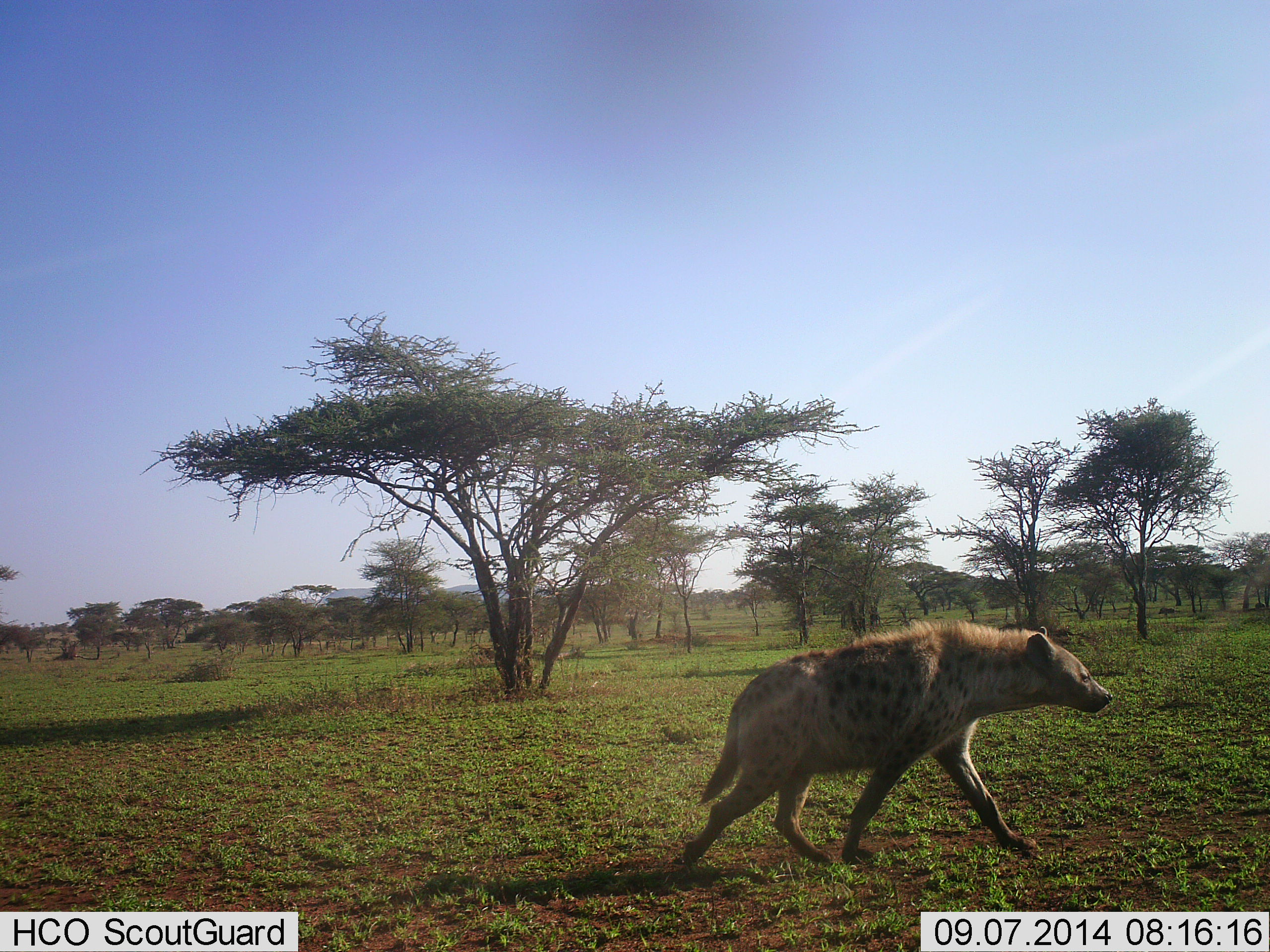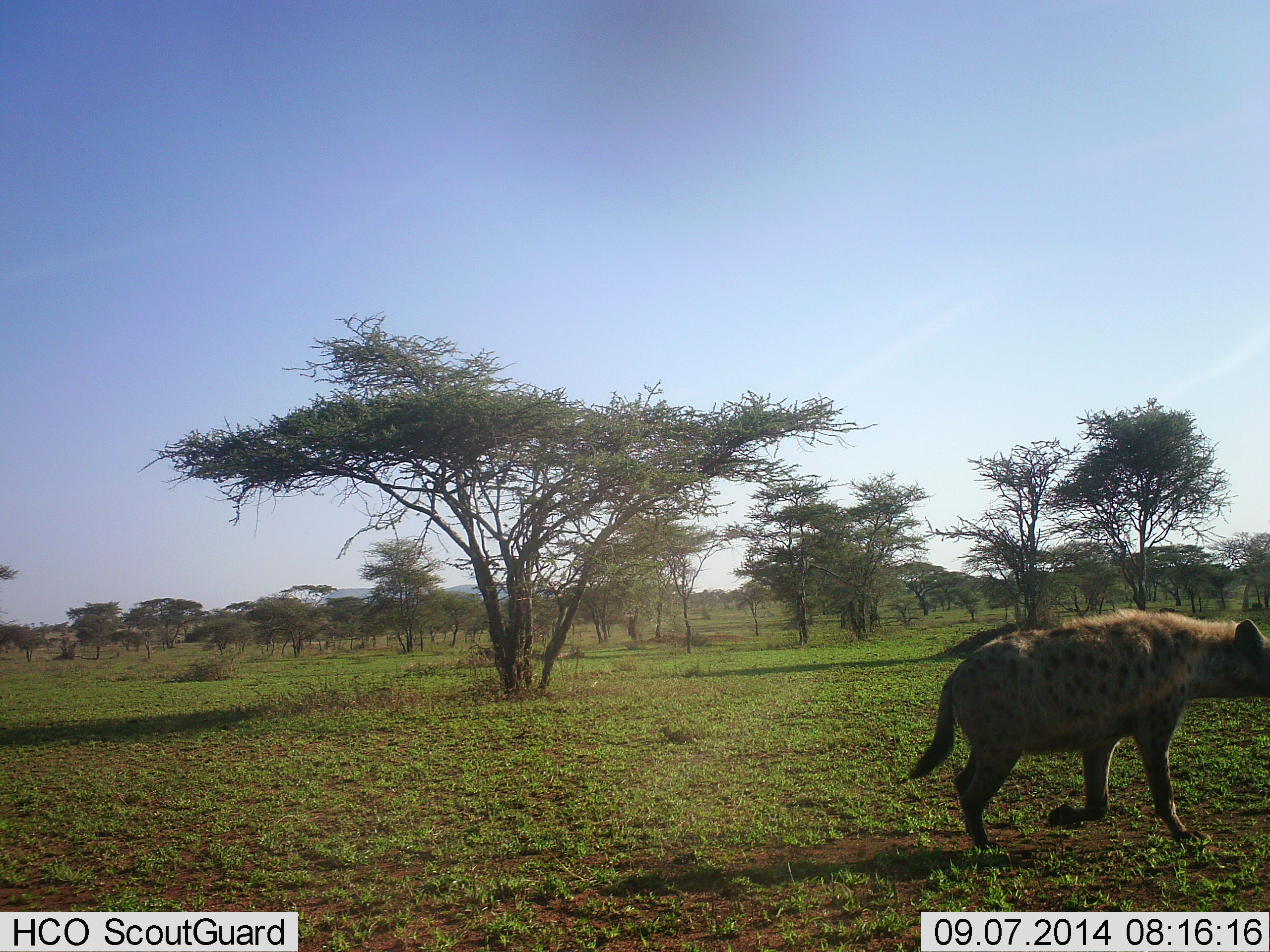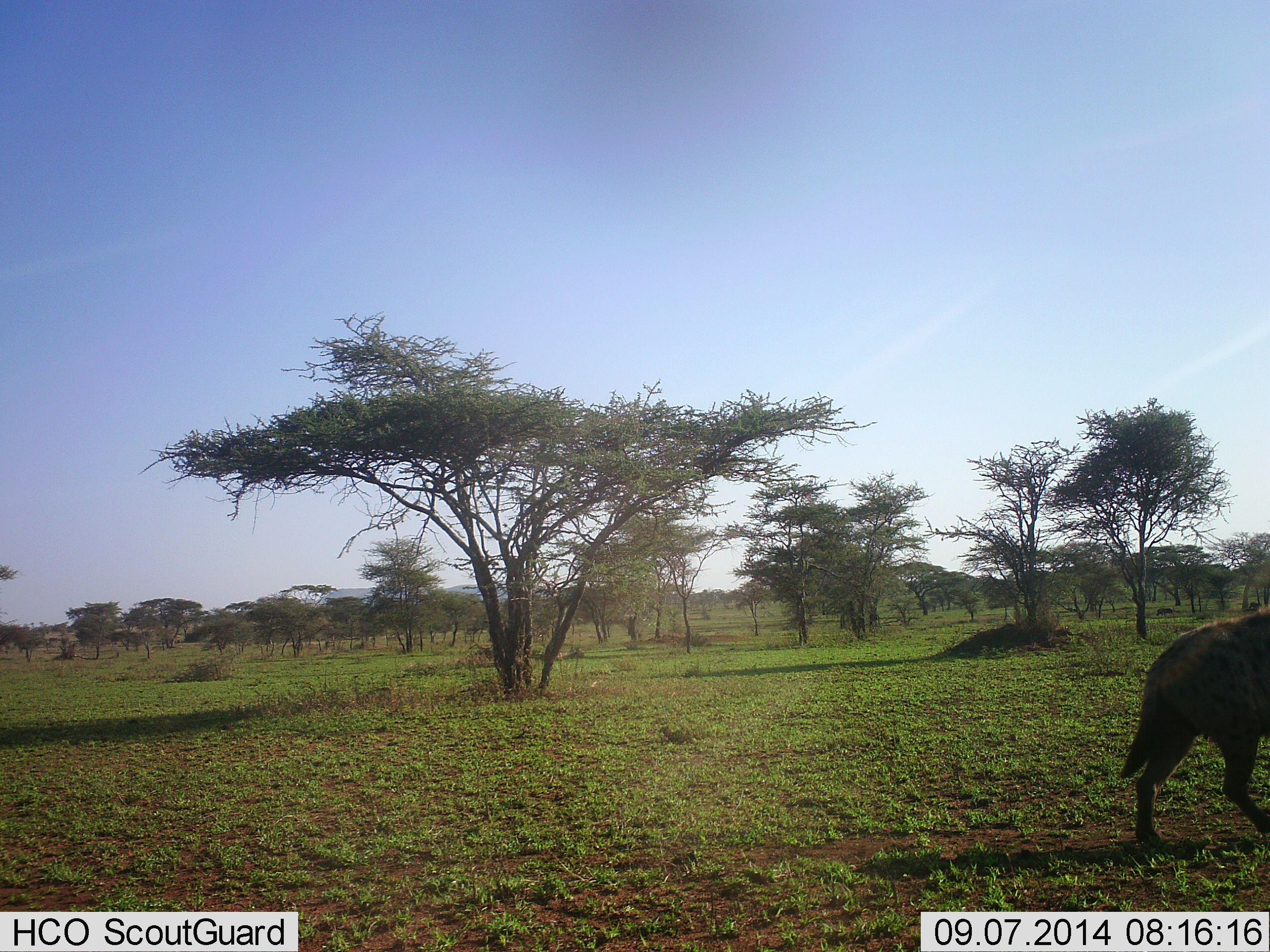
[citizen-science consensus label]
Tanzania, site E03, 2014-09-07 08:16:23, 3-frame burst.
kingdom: Animalia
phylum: Chordata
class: Mammalia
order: Carnivora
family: Hyaenidae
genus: Crocuta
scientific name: Crocuta crocuta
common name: spotted hyena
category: hyenaspotted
Hyenaspotted (spotted hyena) (Crocuta crocuta), count 1. Behavior (volunteer vote fractions): standing 10%, resting 0%, moving 100%, interacting 0%. Young present (vote fraction): 0%. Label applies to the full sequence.